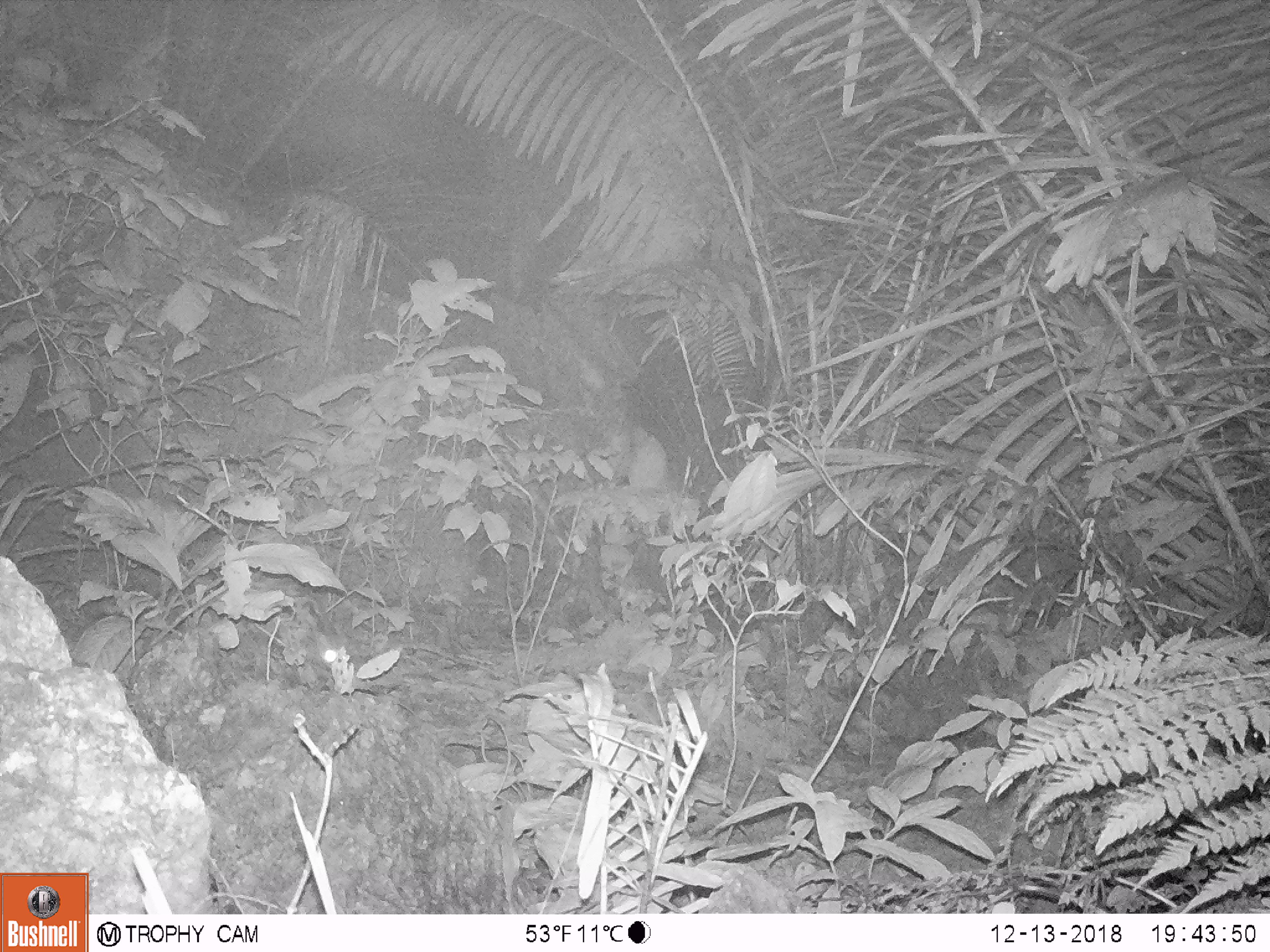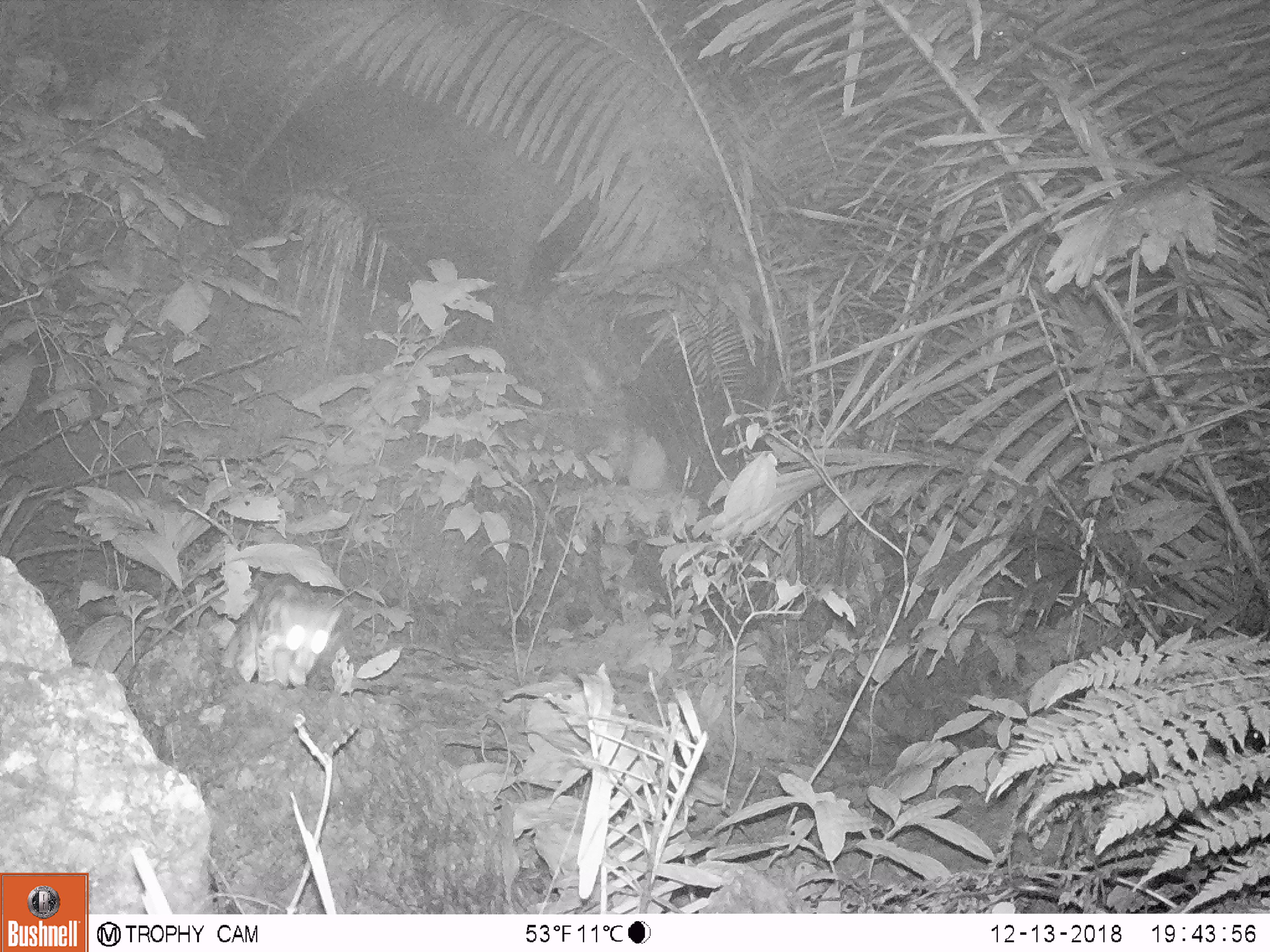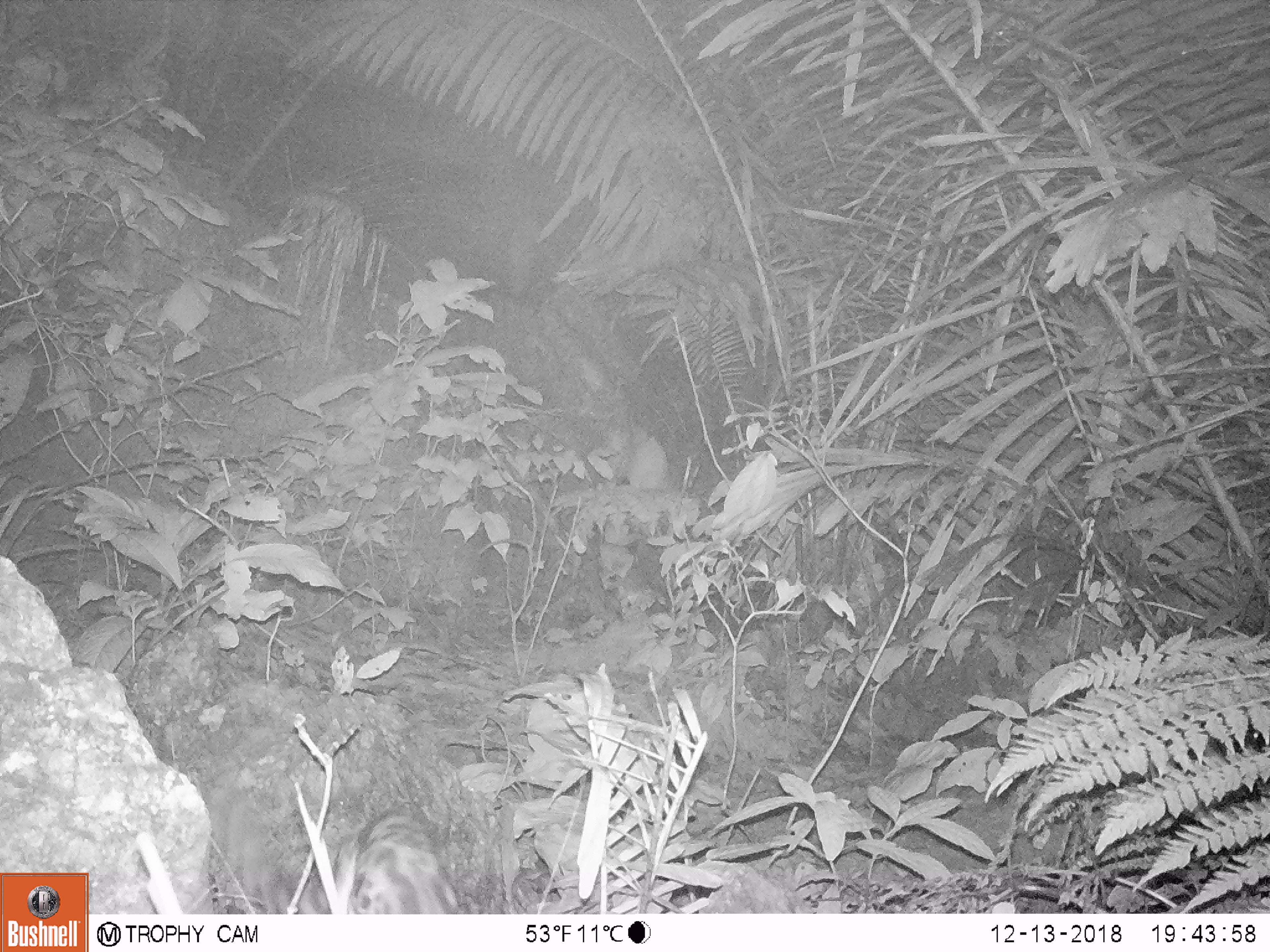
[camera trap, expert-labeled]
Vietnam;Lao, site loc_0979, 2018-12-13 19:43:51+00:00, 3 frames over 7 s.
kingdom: Animalia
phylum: Chordata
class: Mammalia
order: Carnivora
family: Prionodontidae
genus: Prionodon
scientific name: Prionodon pardicolor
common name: spotted linsang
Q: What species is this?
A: Spotted linsang (Prionodon pardicolor).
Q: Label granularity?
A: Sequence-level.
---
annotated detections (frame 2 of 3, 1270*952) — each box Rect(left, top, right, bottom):
spotted linsang: Rect(220, 577, 343, 688)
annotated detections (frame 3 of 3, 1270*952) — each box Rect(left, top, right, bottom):
spotted linsang: Rect(328, 802, 463, 914)